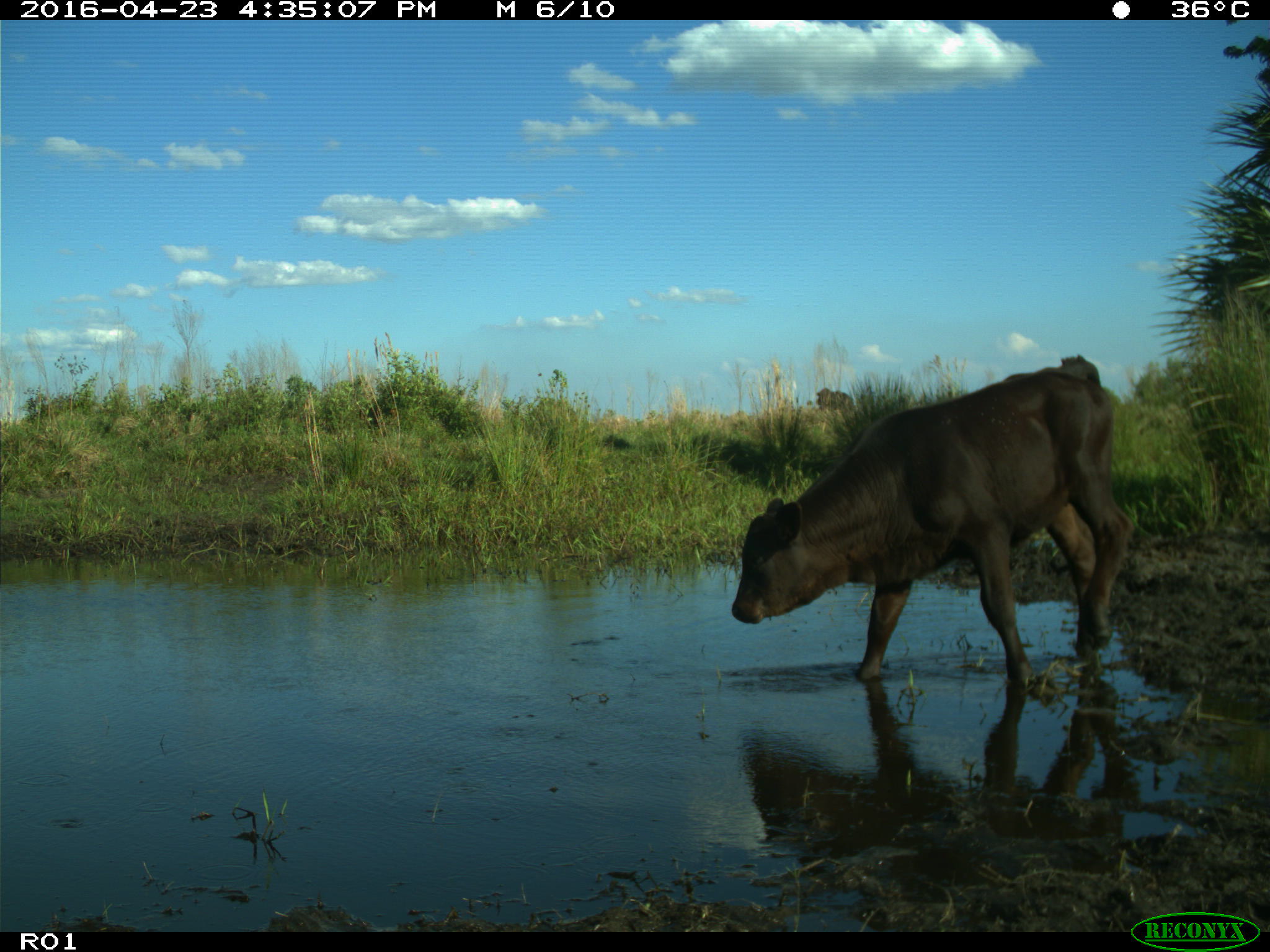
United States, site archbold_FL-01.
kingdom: Animalia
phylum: Chordata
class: Mammalia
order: Artiodactyla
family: Bovidae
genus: Bos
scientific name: Bos taurus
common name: domestic cow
Bos taurus (domestic cow).